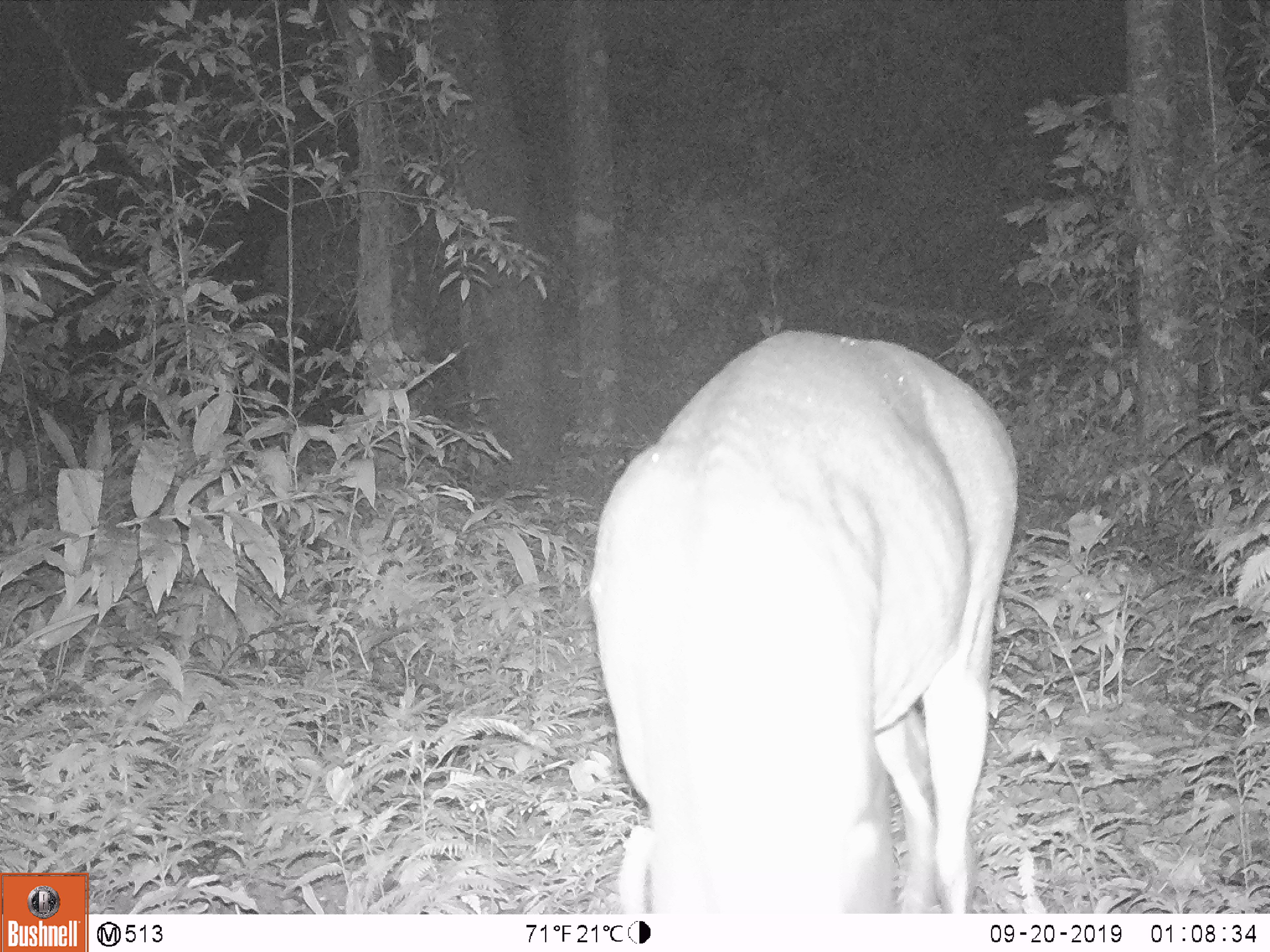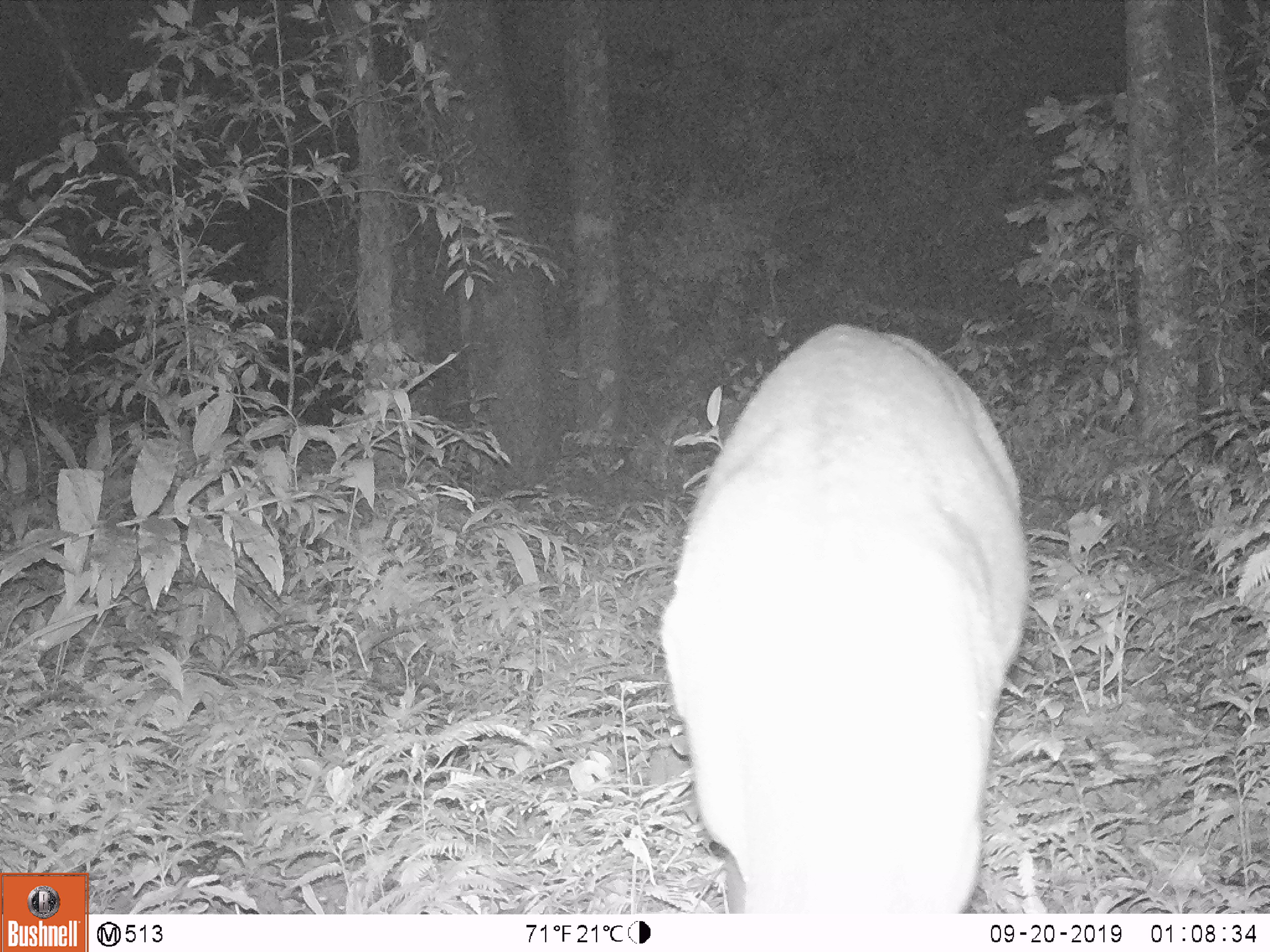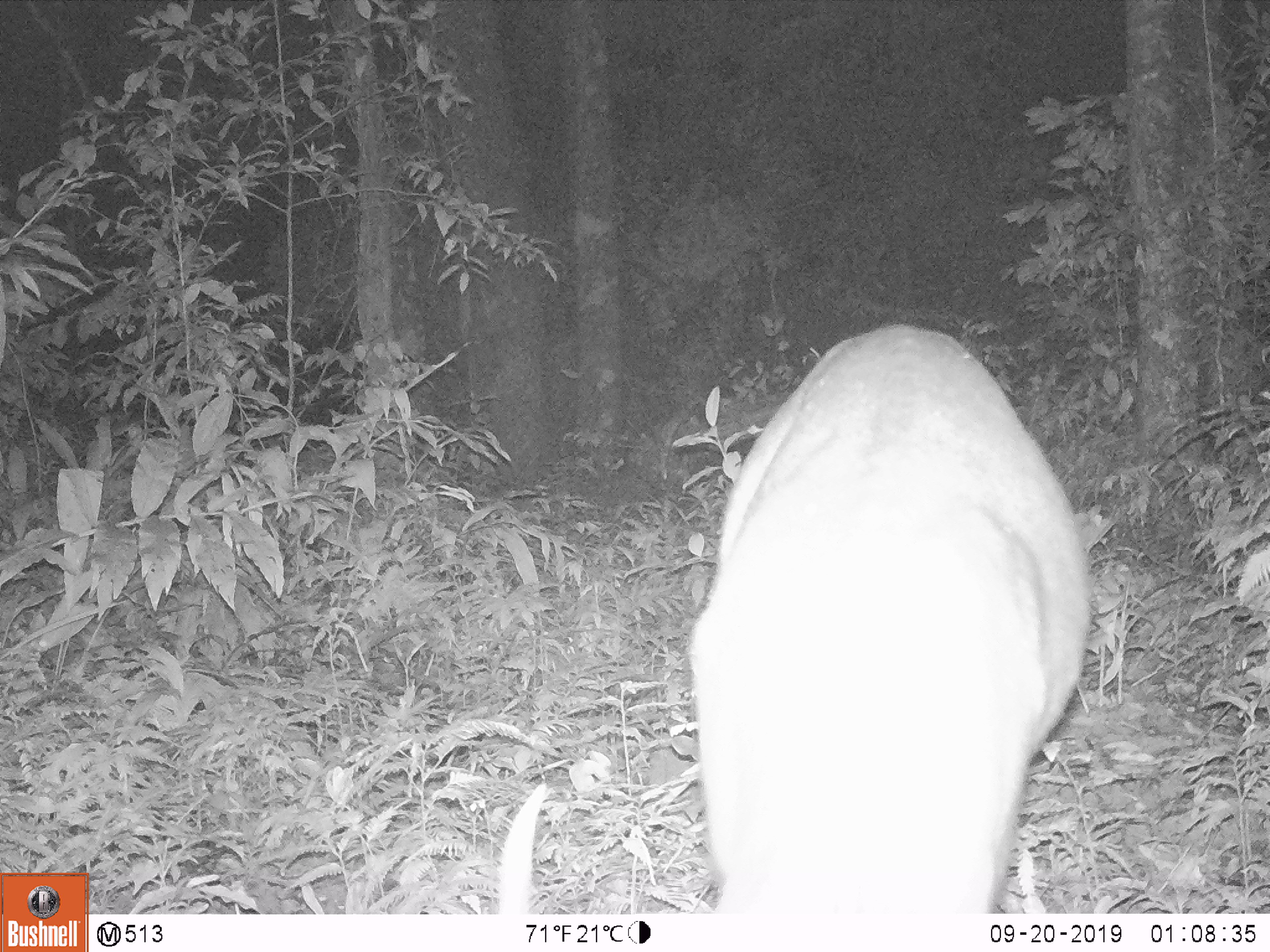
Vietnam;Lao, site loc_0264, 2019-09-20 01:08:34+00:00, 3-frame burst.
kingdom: Animalia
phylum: Chordata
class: Mammalia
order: Artiodactyla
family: Cervidae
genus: Muntiacus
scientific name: Muntiacus vuquangensis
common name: large-antlered muntjac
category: large antlered muntjac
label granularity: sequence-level